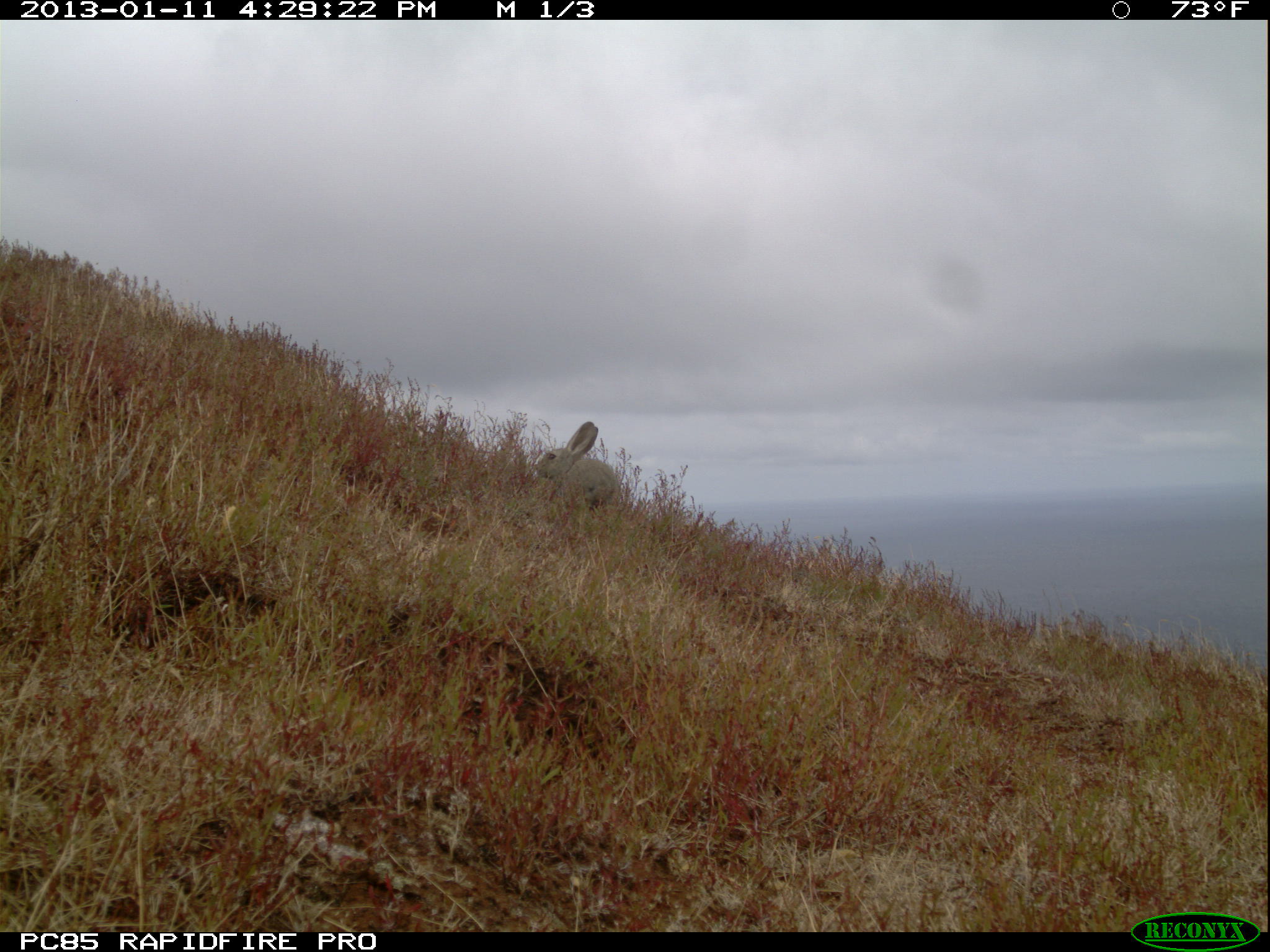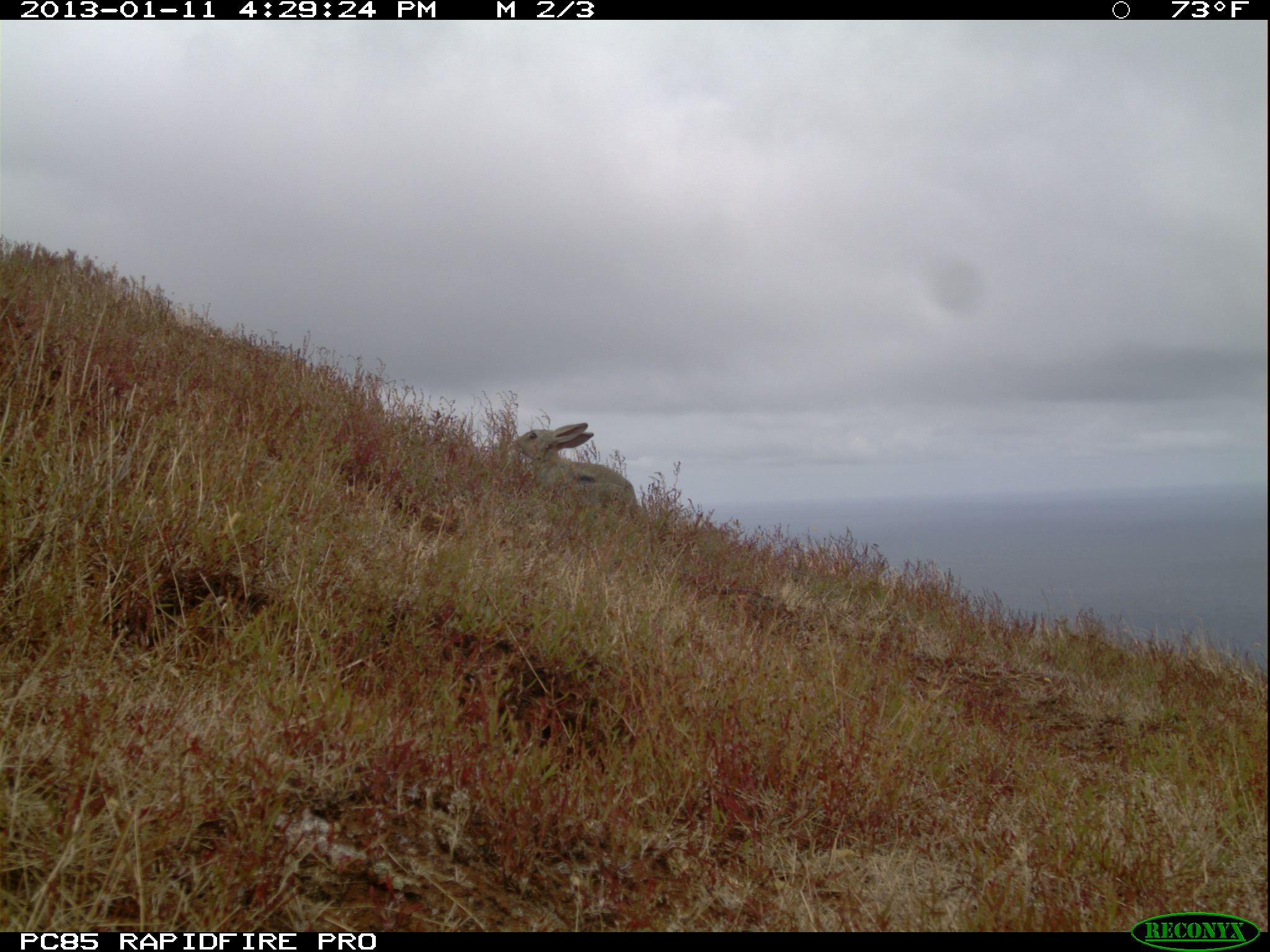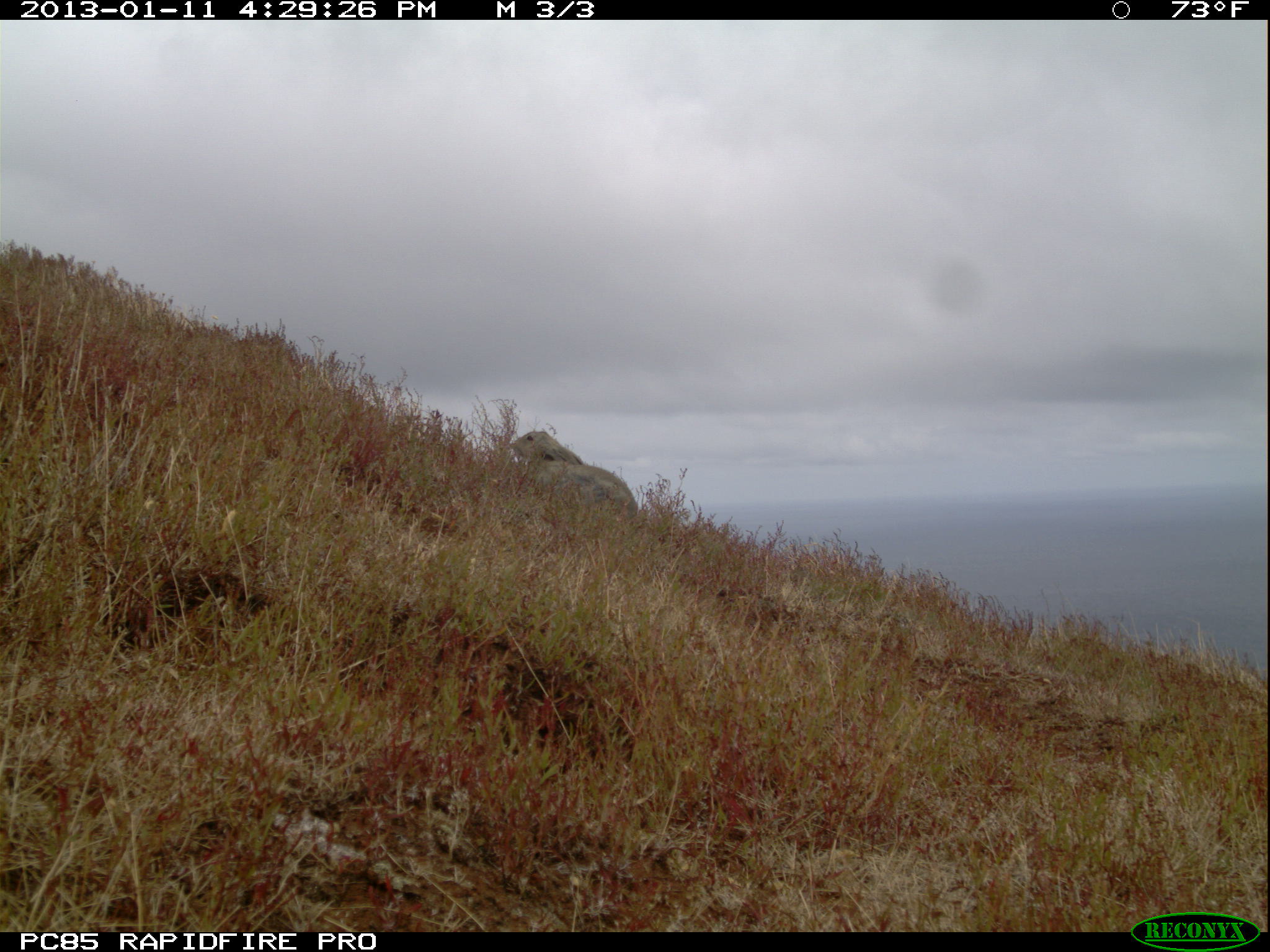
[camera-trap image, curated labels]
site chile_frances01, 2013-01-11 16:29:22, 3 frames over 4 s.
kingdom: Animalia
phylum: Chordata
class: Mammalia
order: Lagomorpha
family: Leporidae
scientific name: Leporidae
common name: rabbits and hares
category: rabbit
Rabbit (rabbits and hares) (Leporidae).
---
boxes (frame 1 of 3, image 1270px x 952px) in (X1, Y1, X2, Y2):
rabbit: (531, 421, 621, 521)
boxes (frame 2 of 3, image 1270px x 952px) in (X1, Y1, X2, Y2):
rabbit: (507, 421, 637, 525)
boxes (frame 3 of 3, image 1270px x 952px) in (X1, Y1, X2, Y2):
rabbit: (504, 426, 636, 521)